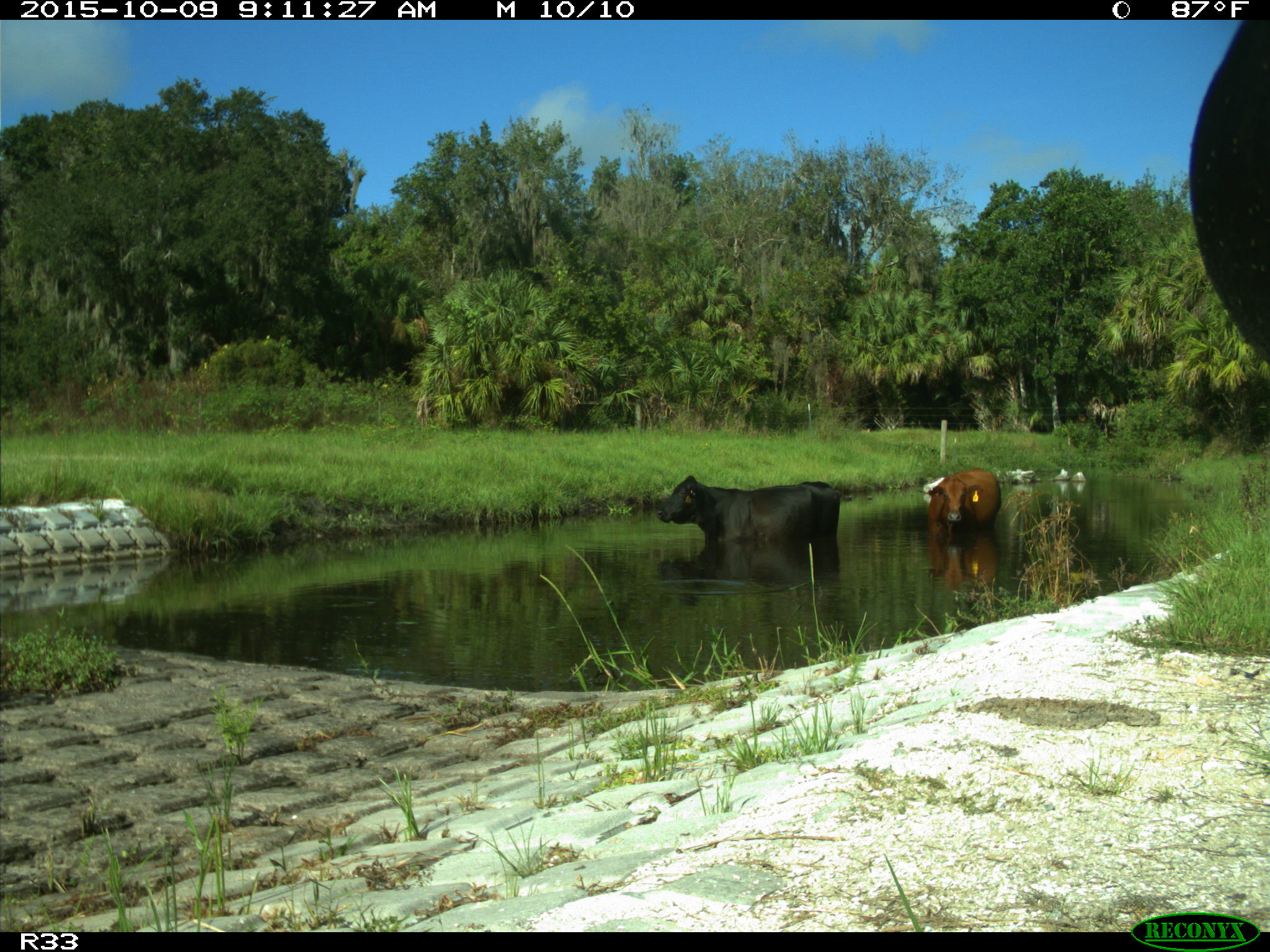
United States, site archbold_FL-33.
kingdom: Animalia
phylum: Chordata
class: Mammalia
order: Artiodactyla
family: Bovidae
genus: Bos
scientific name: Bos taurus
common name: domestic cow